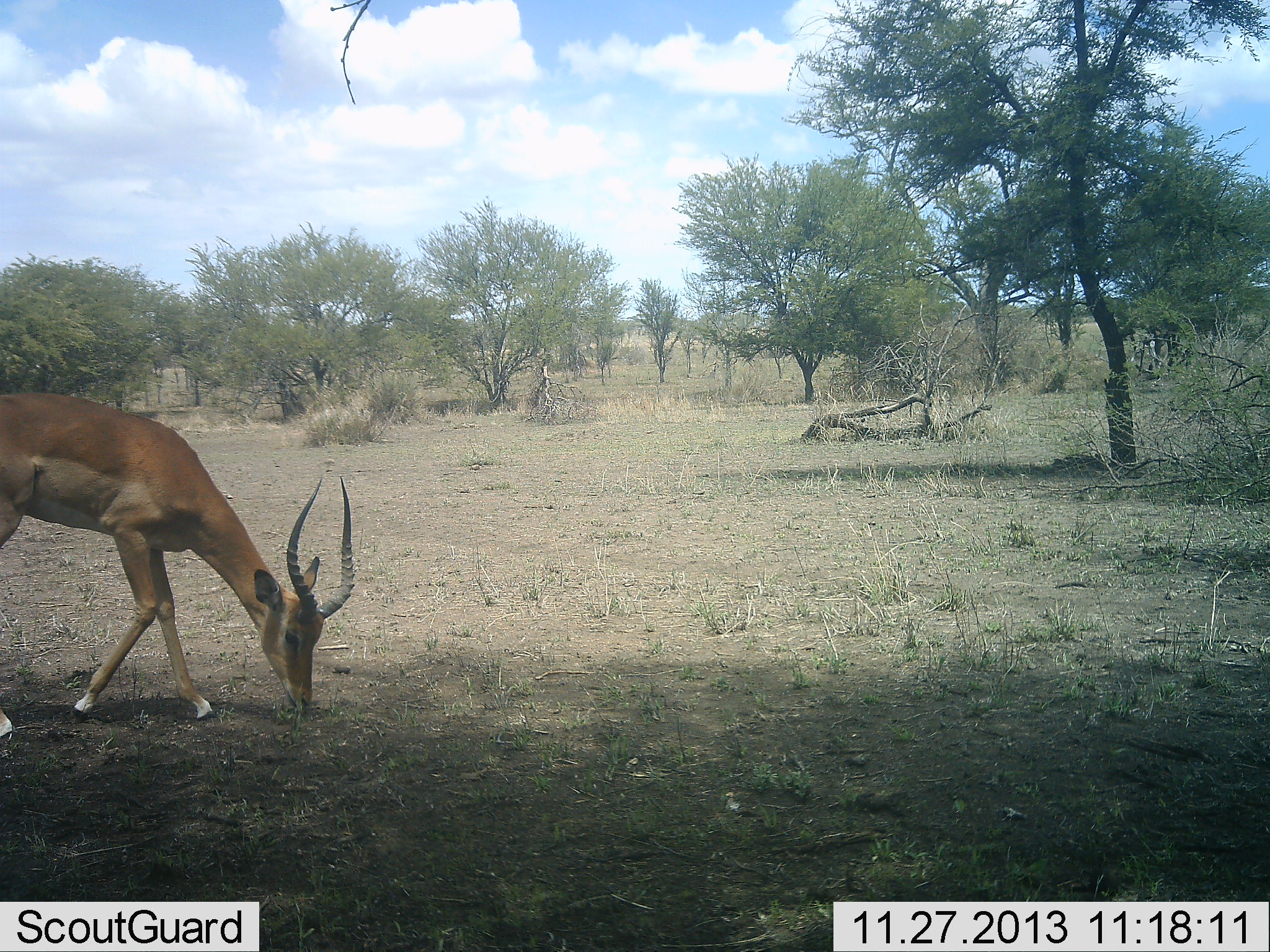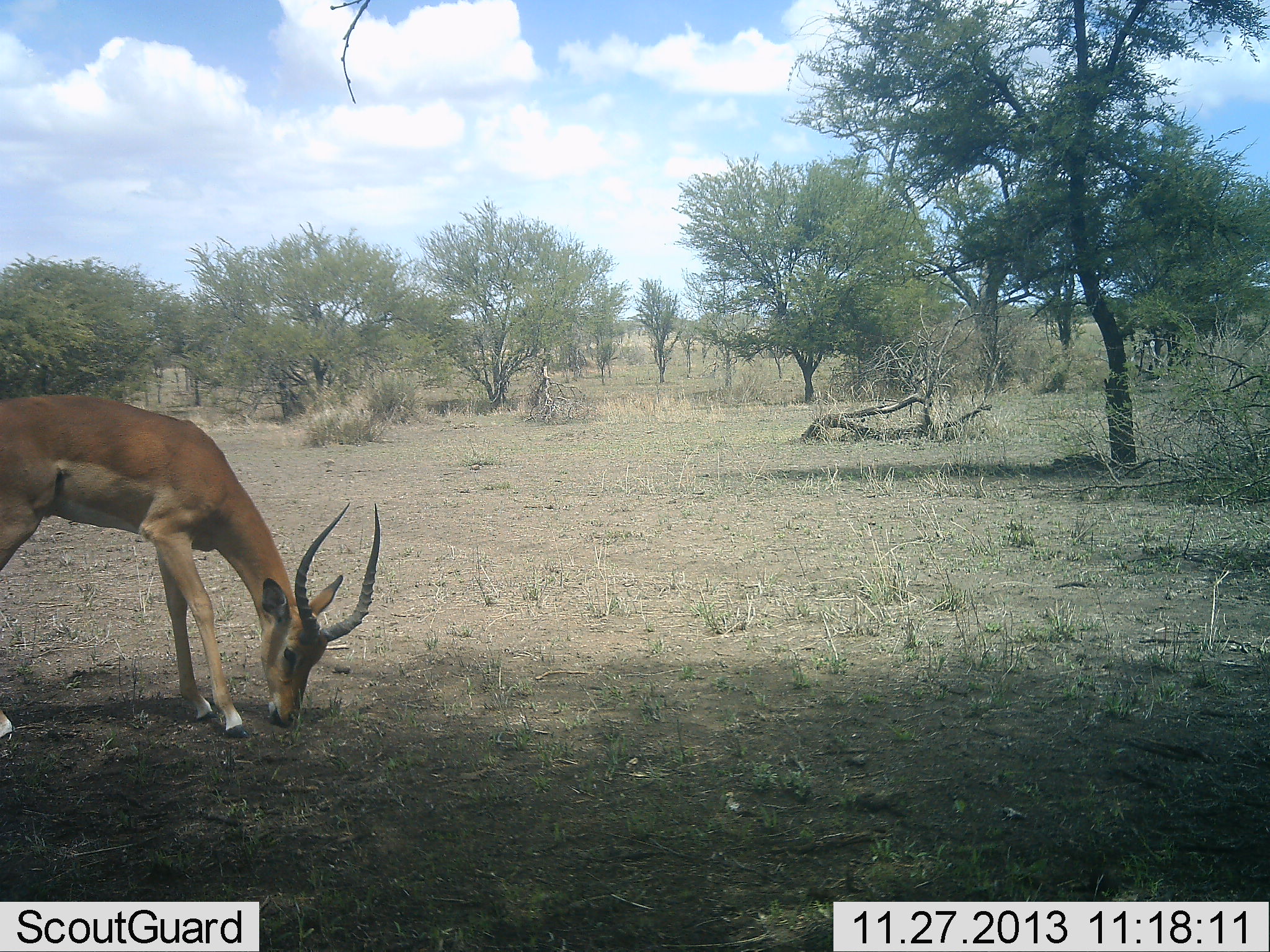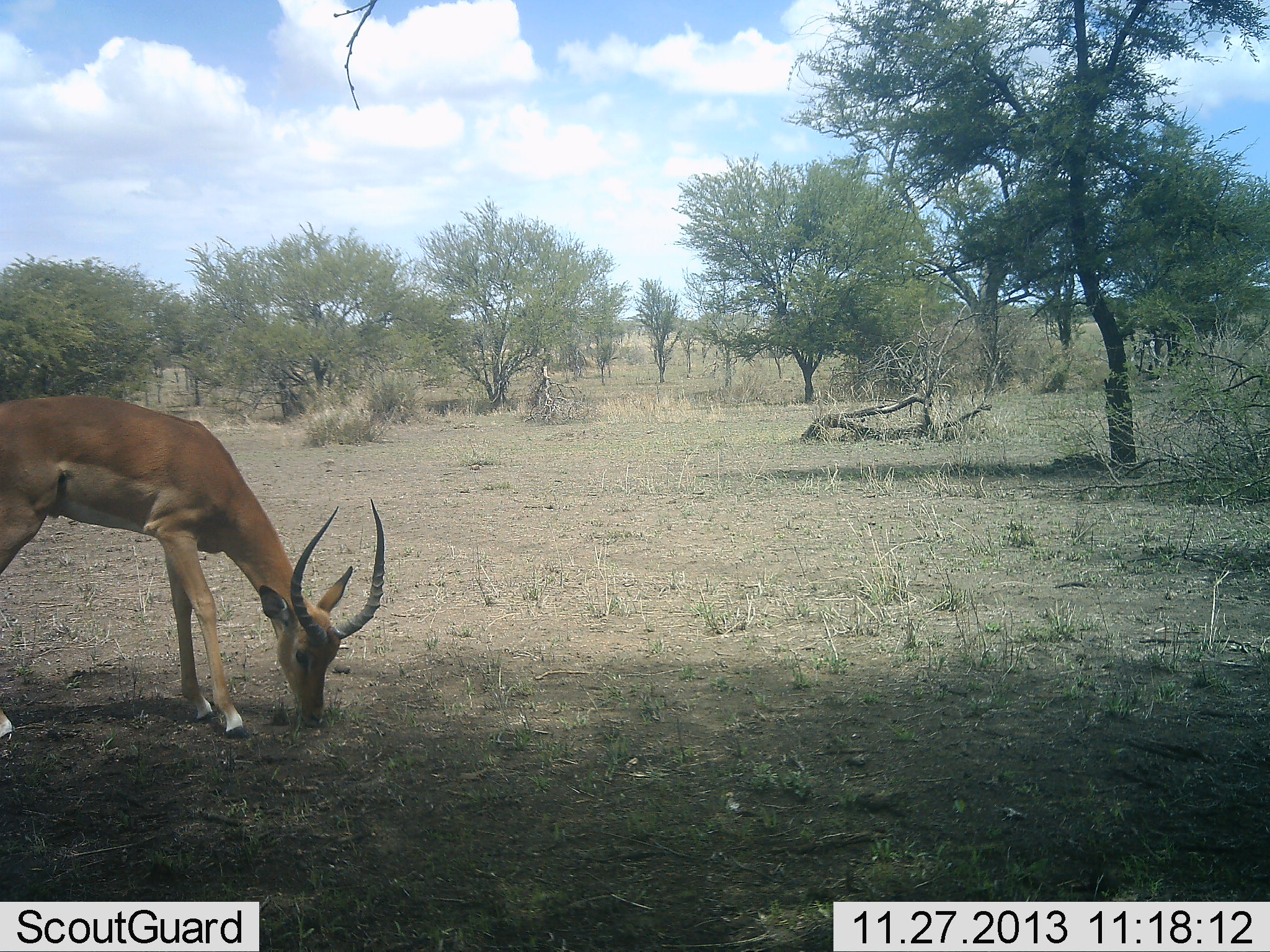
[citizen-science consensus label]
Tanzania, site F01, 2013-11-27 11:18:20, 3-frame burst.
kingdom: Animalia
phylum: Chordata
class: Mammalia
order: Artiodactyla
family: Bovidae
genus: Aepyceros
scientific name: Aepyceros melampus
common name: impala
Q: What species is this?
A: Impala (Aepyceros melampus).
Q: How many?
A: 1.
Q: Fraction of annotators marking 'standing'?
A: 10%.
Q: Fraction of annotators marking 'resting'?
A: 0%.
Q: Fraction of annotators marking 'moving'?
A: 0%.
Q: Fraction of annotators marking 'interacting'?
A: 0%.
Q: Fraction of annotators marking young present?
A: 0%.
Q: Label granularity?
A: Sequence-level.